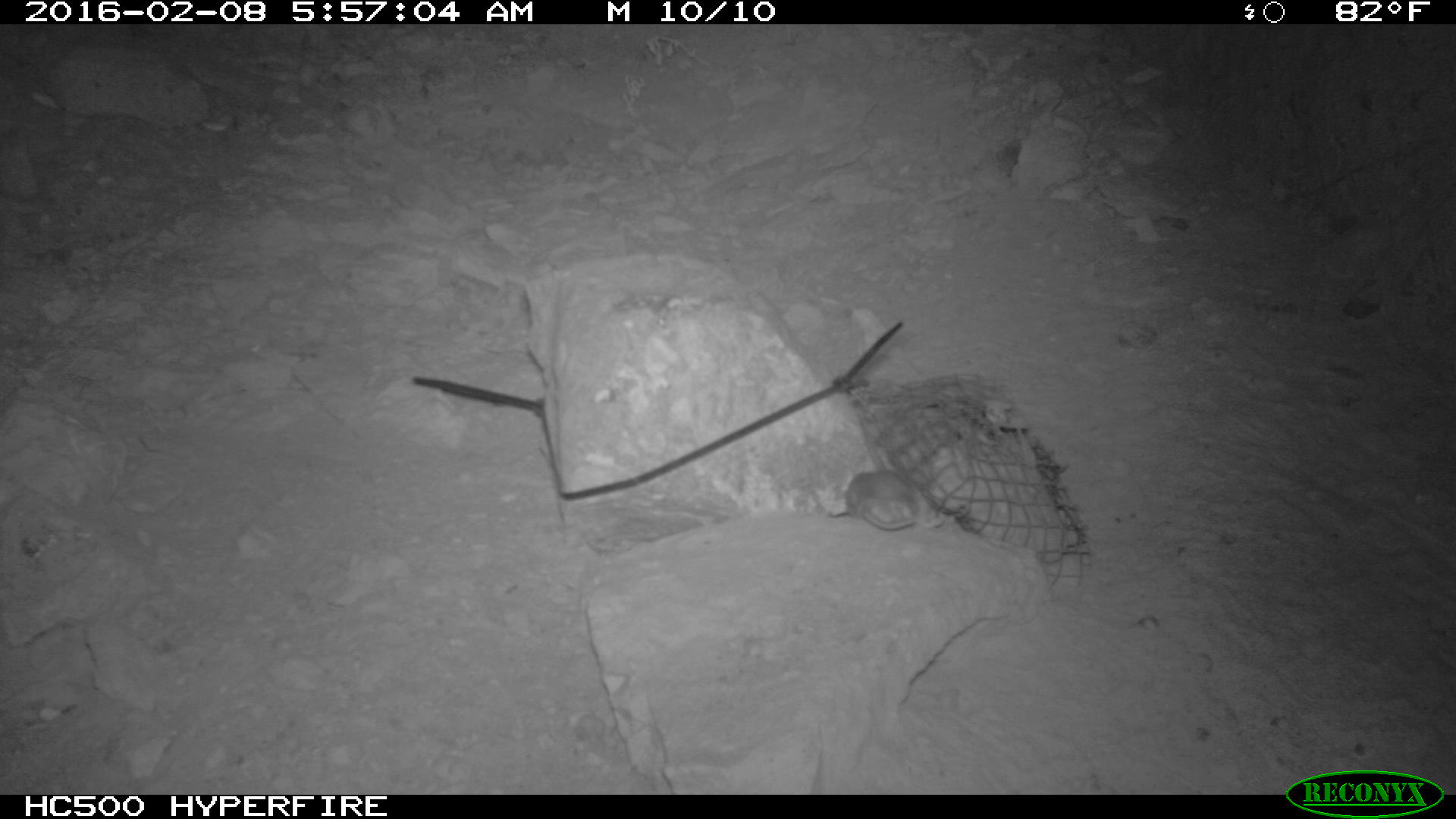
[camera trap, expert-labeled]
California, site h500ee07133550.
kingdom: Animalia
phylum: Chordata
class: Mammalia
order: Rodentia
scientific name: Rodentia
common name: rodent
Rodent (Rodentia).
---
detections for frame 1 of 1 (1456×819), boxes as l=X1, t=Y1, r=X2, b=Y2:
rodent: l=842, t=472, r=946, b=532